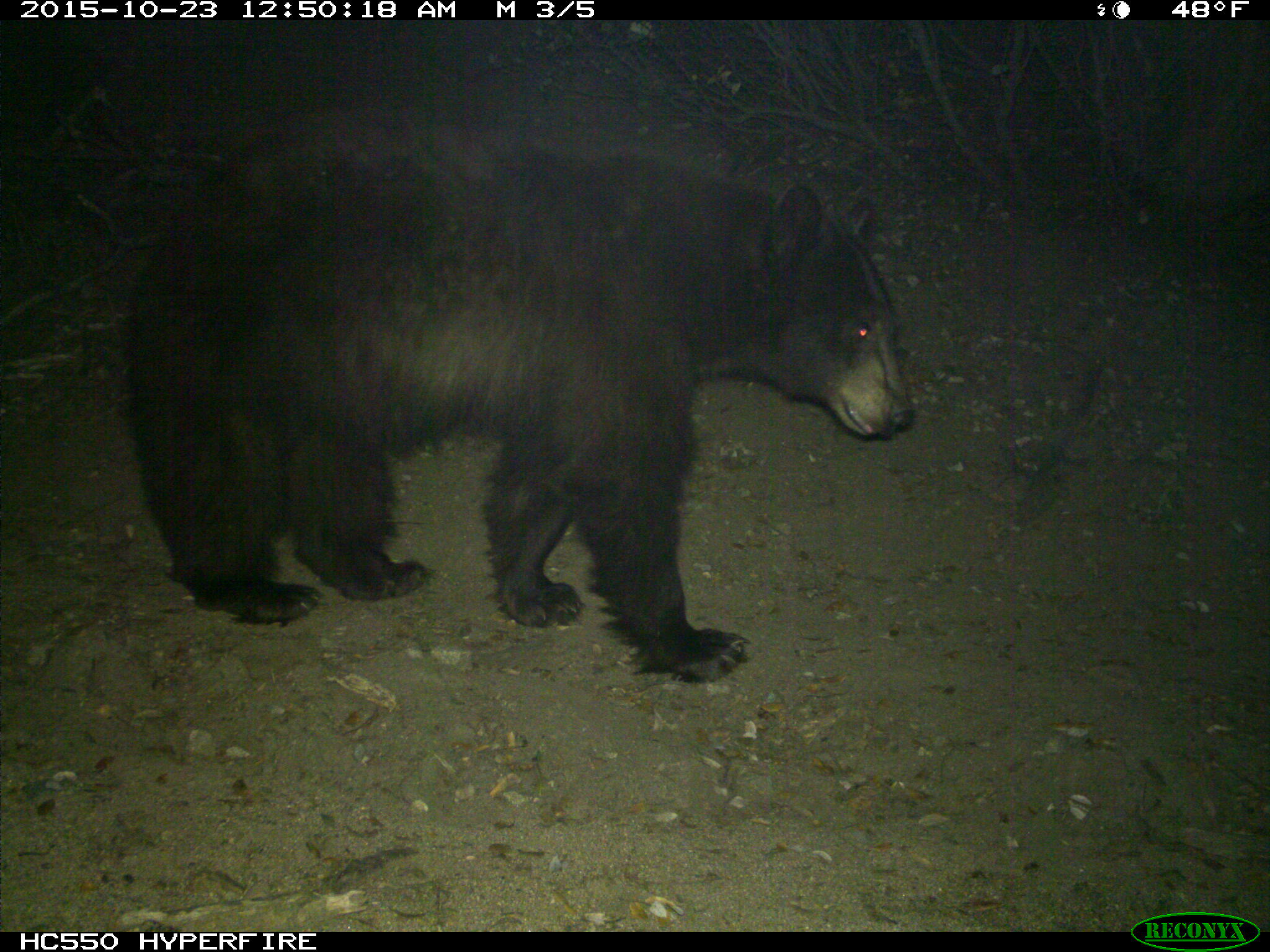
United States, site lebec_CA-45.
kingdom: Animalia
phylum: Chordata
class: Mammalia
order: Carnivora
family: Ursidae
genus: Ursus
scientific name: Ursus americanus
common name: american black bear